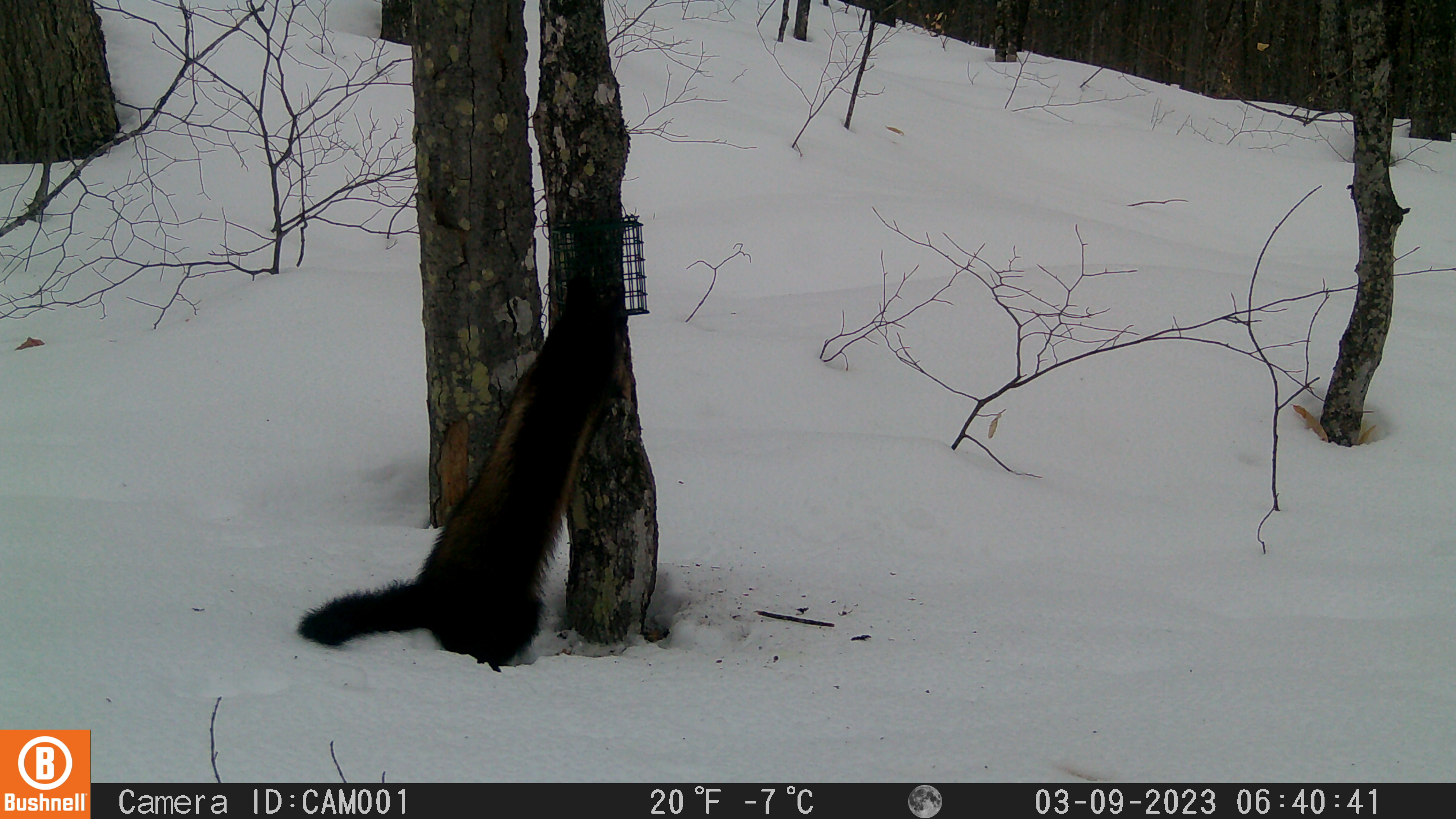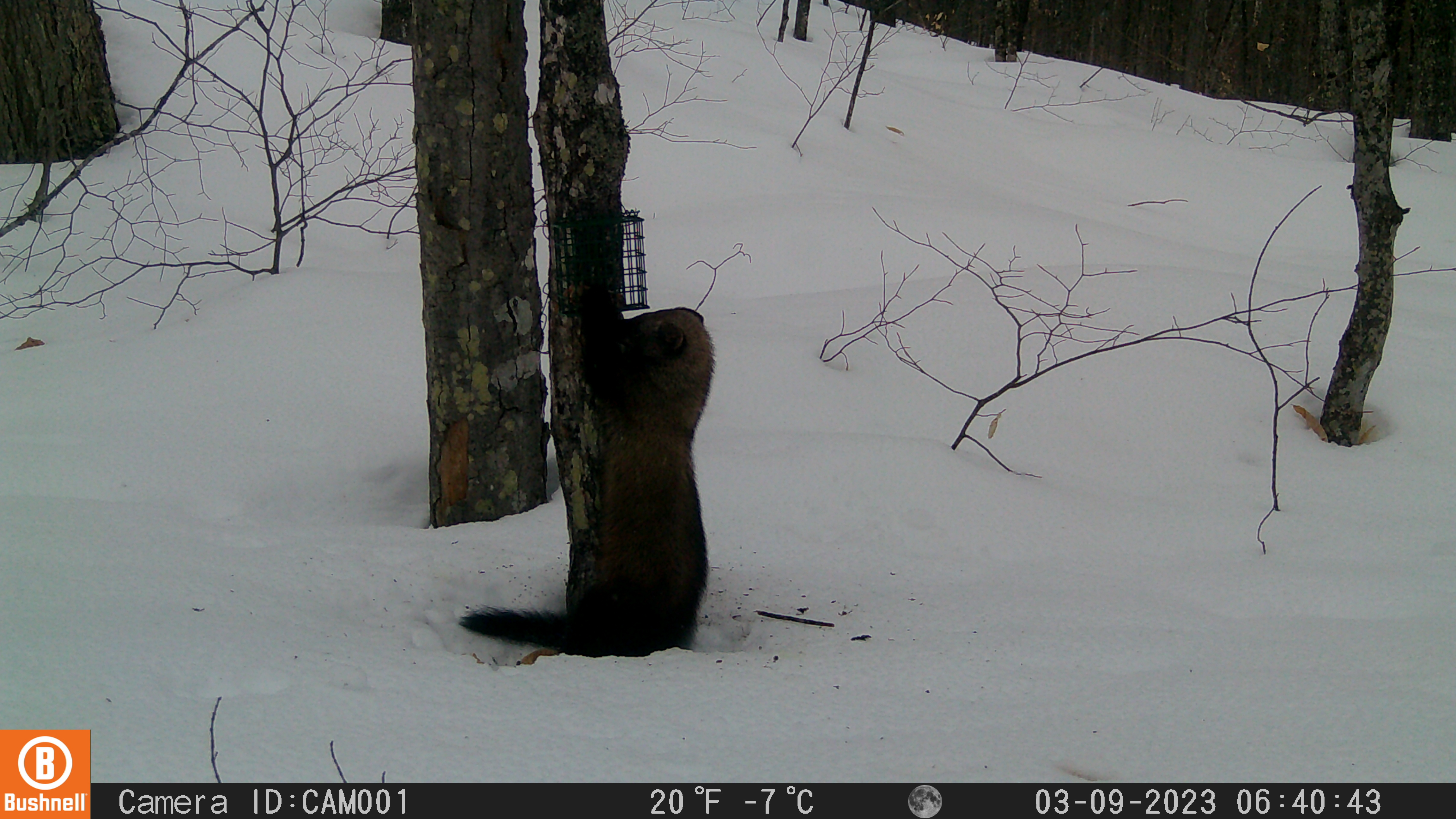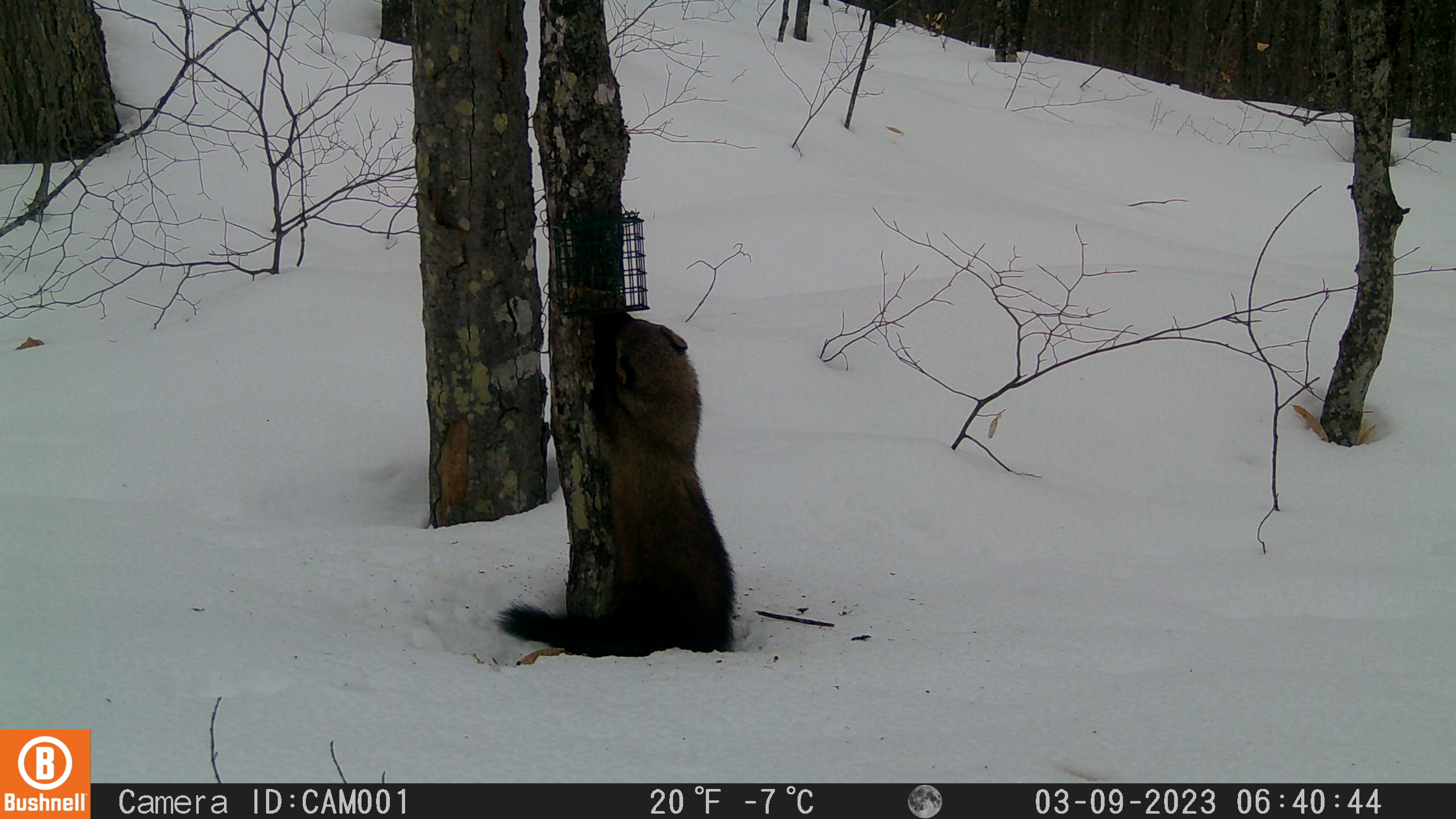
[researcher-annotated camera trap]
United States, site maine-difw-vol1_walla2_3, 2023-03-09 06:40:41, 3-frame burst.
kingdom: Animalia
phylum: Chordata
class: Mammalia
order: Carnivora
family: Mustelidae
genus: Pekania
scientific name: Pekania pennanti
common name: fisher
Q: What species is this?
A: Fisher (Pekania pennanti).